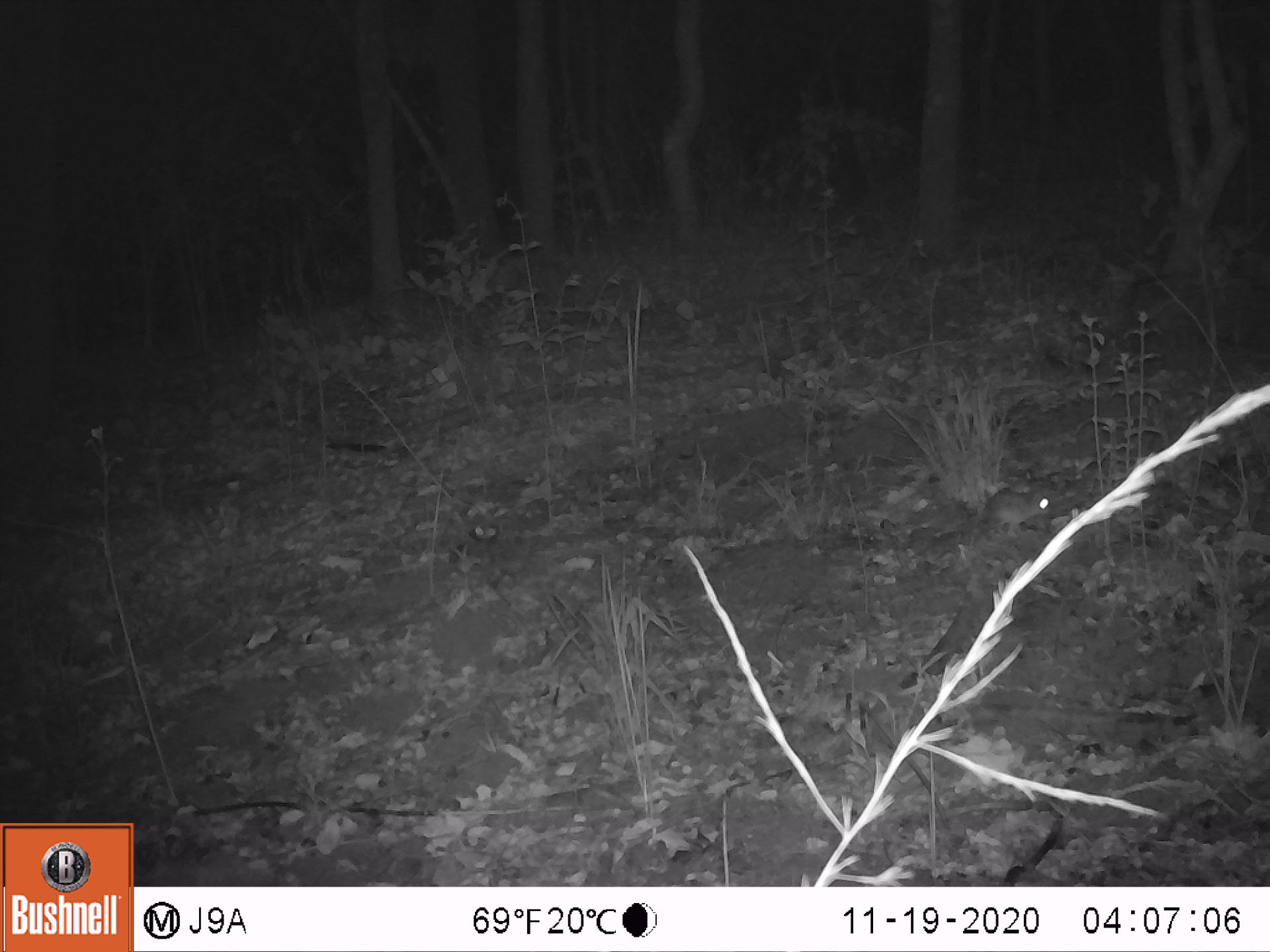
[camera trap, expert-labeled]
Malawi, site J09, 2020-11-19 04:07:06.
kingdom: Animalia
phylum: Chordata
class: Mammalia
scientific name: Mammalia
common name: small mammal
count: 1